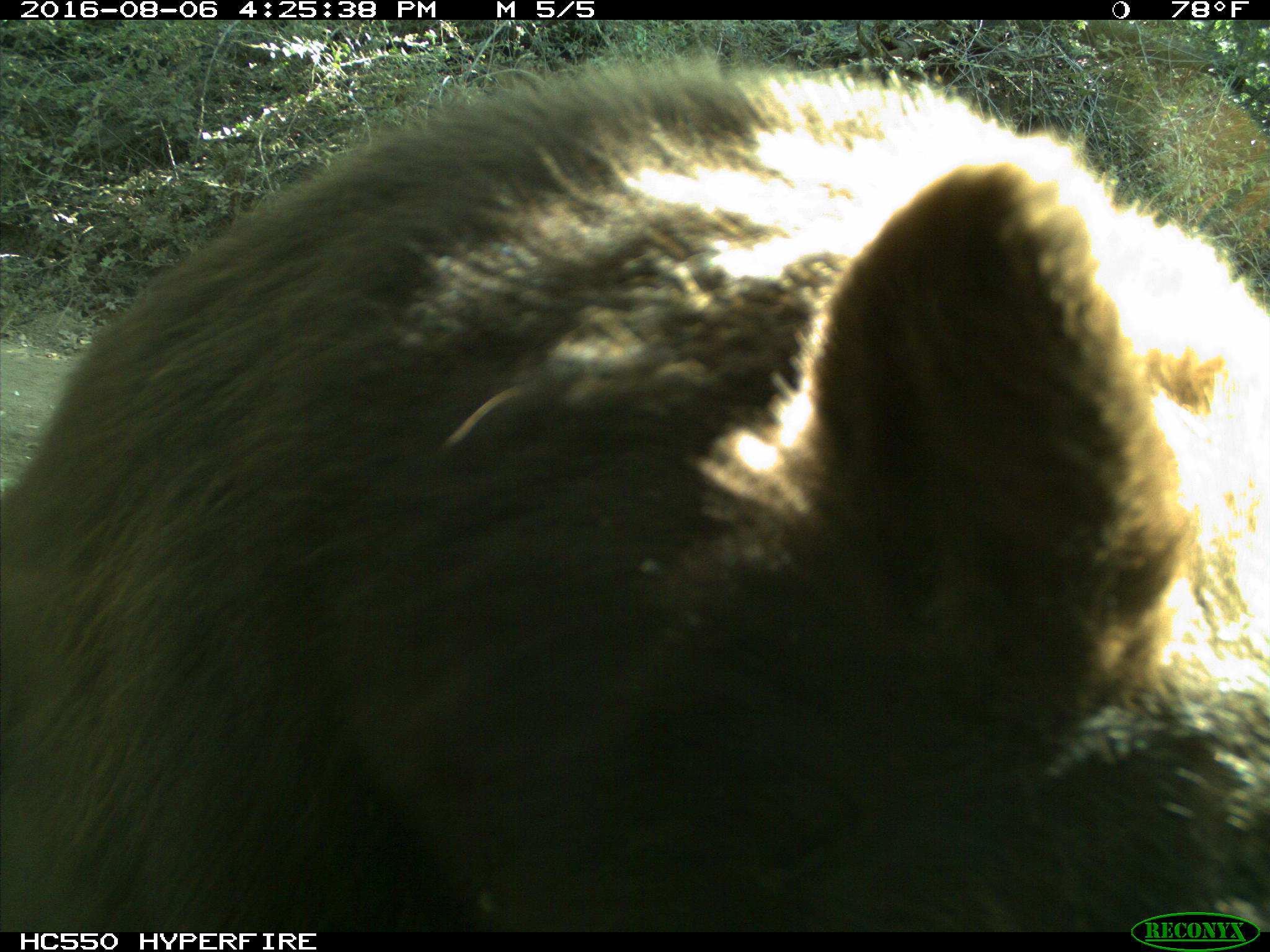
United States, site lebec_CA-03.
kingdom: Animalia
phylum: Chordata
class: Mammalia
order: Carnivora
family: Ursidae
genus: Ursus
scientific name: Ursus americanus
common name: american black bear